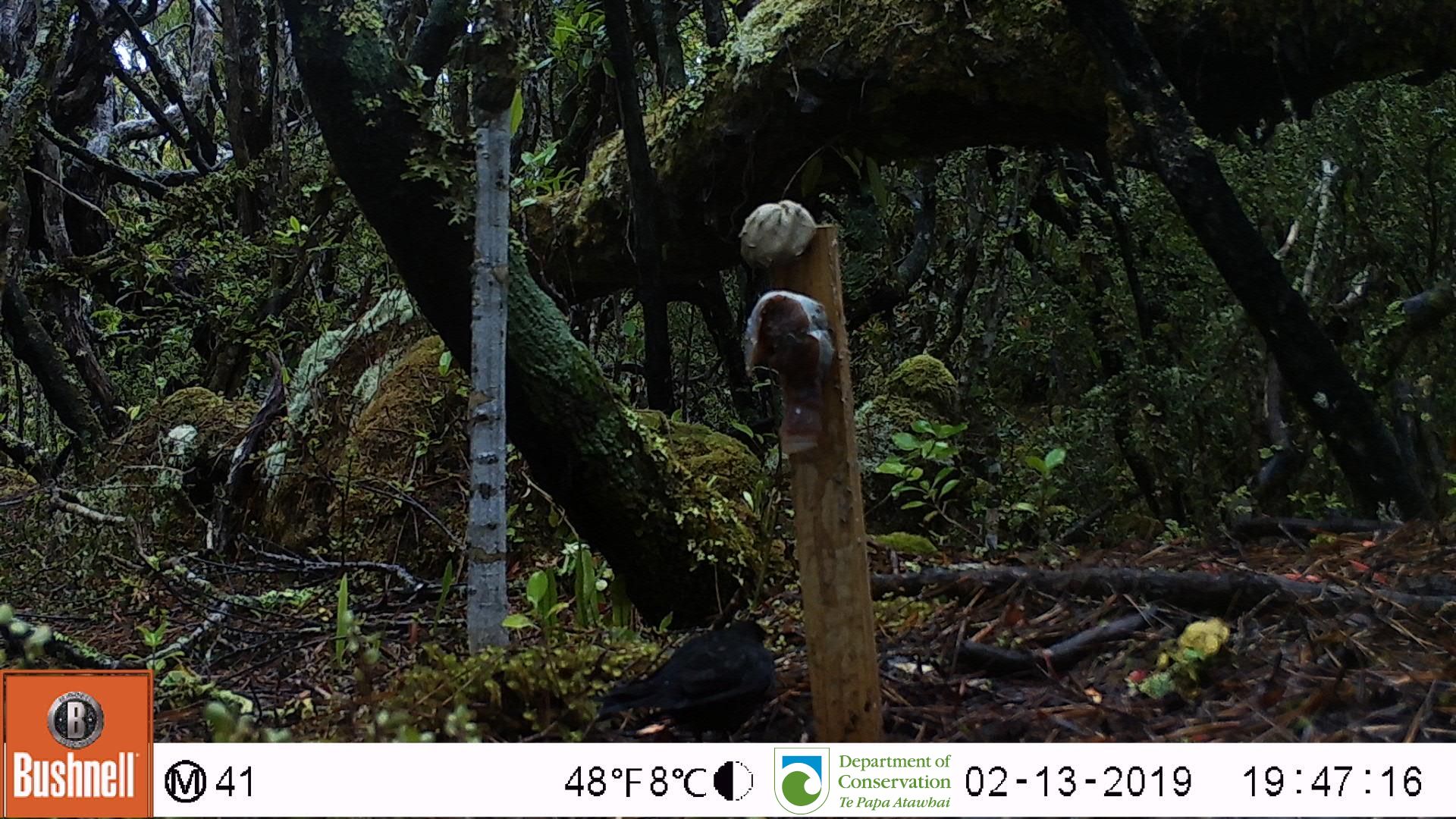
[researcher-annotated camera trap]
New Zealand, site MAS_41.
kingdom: Animalia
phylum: Chordata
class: Aves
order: Passeriformes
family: Turdidae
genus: Turdus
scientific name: Turdus merula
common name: eurasian blackbird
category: blackbird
Blackbird (eurasian blackbird) (Turdus merula).